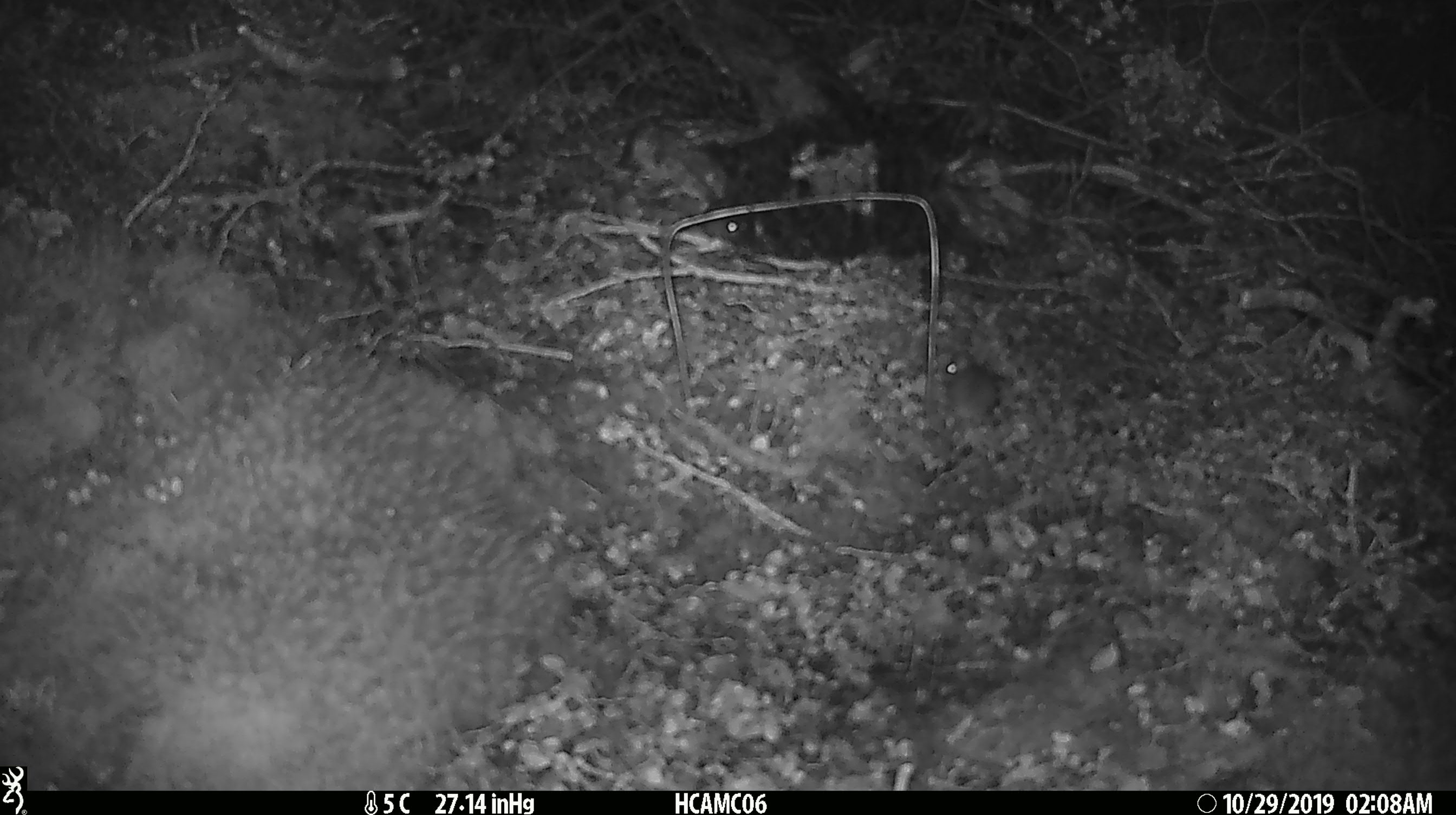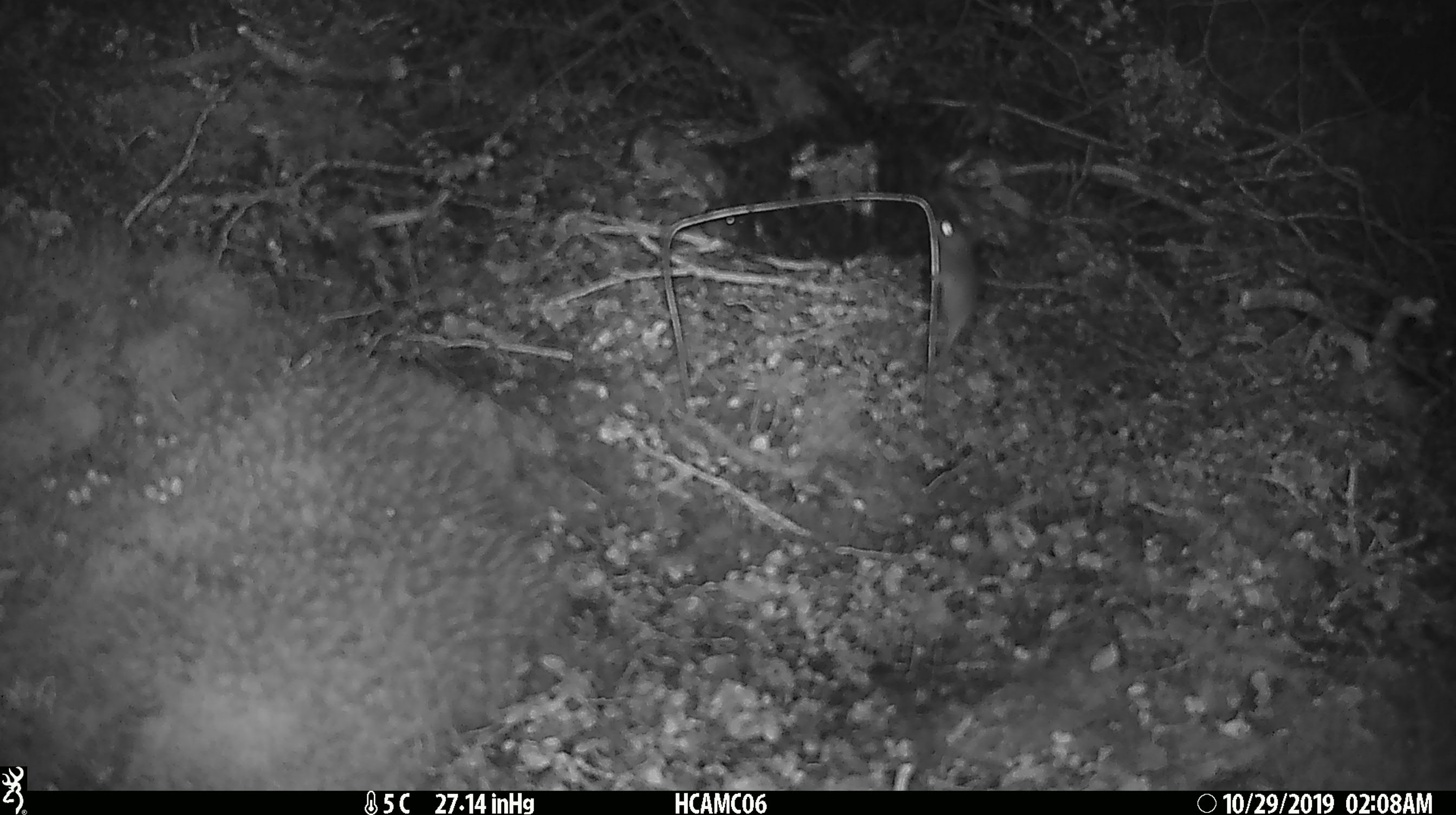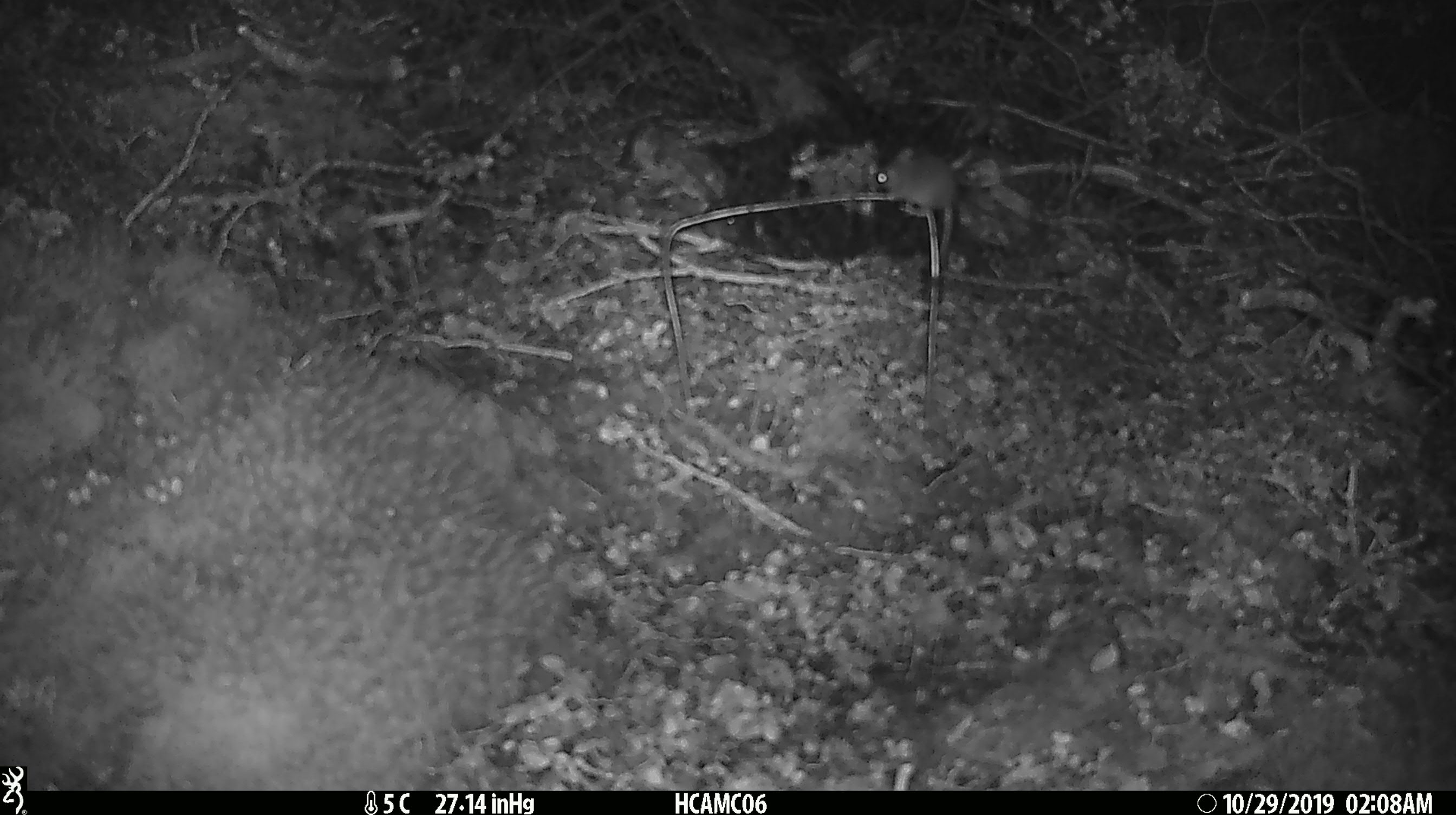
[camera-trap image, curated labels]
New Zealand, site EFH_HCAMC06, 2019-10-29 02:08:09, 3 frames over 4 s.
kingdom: Animalia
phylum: Chordata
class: Mammalia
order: Rodentia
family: Muridae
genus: Mus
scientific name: Mus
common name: mouse